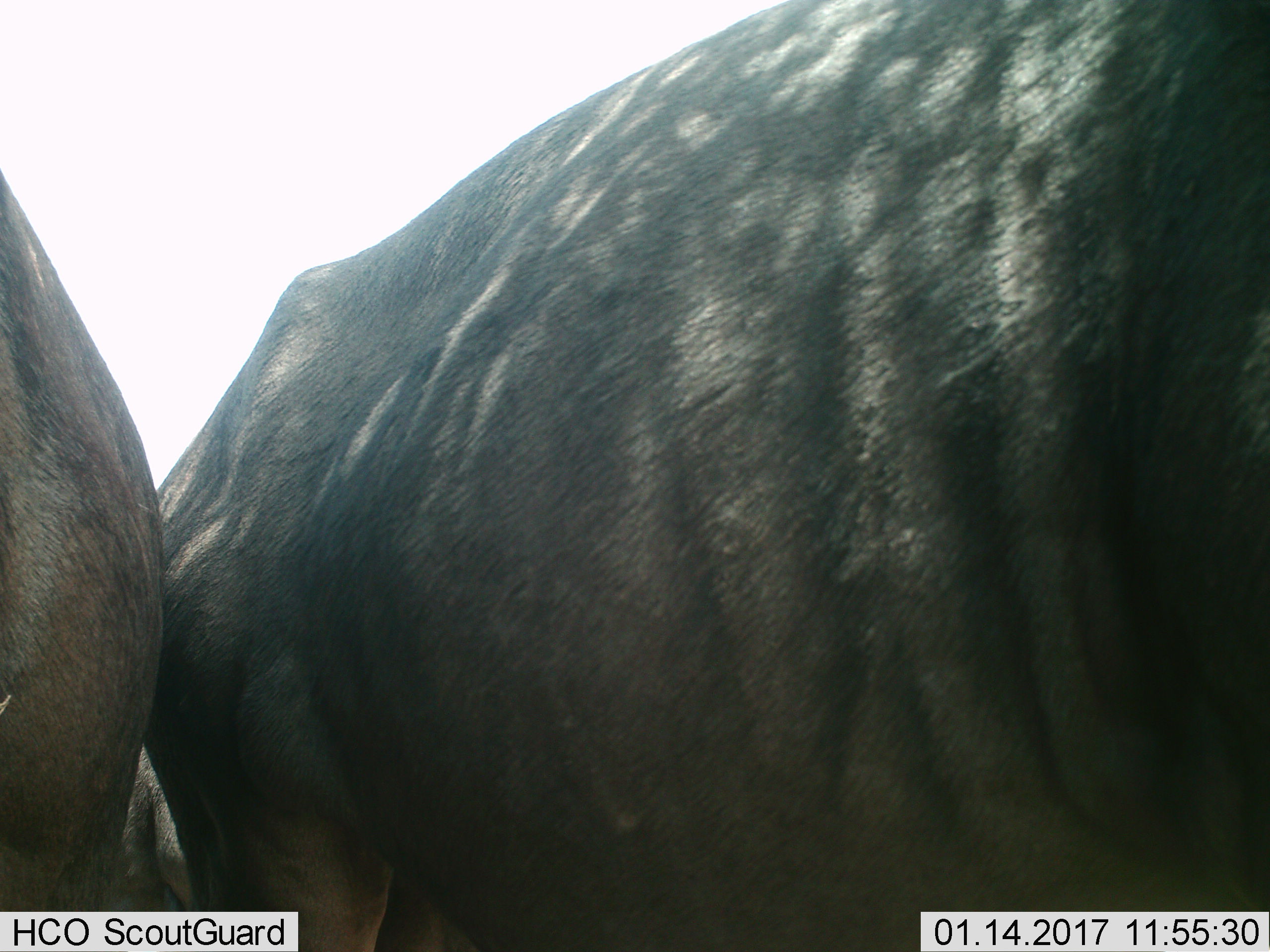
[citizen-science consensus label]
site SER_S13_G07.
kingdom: Animalia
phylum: Chordata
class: Mammalia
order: Artiodactyla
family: Bovidae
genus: Connochaetes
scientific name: Connochaetes taurinus taurinus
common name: blue wildebeest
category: wildebeestblue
Wildebeestblue (blue wildebeest) (Connochaetes taurinus taurinus), count 2. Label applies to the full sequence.